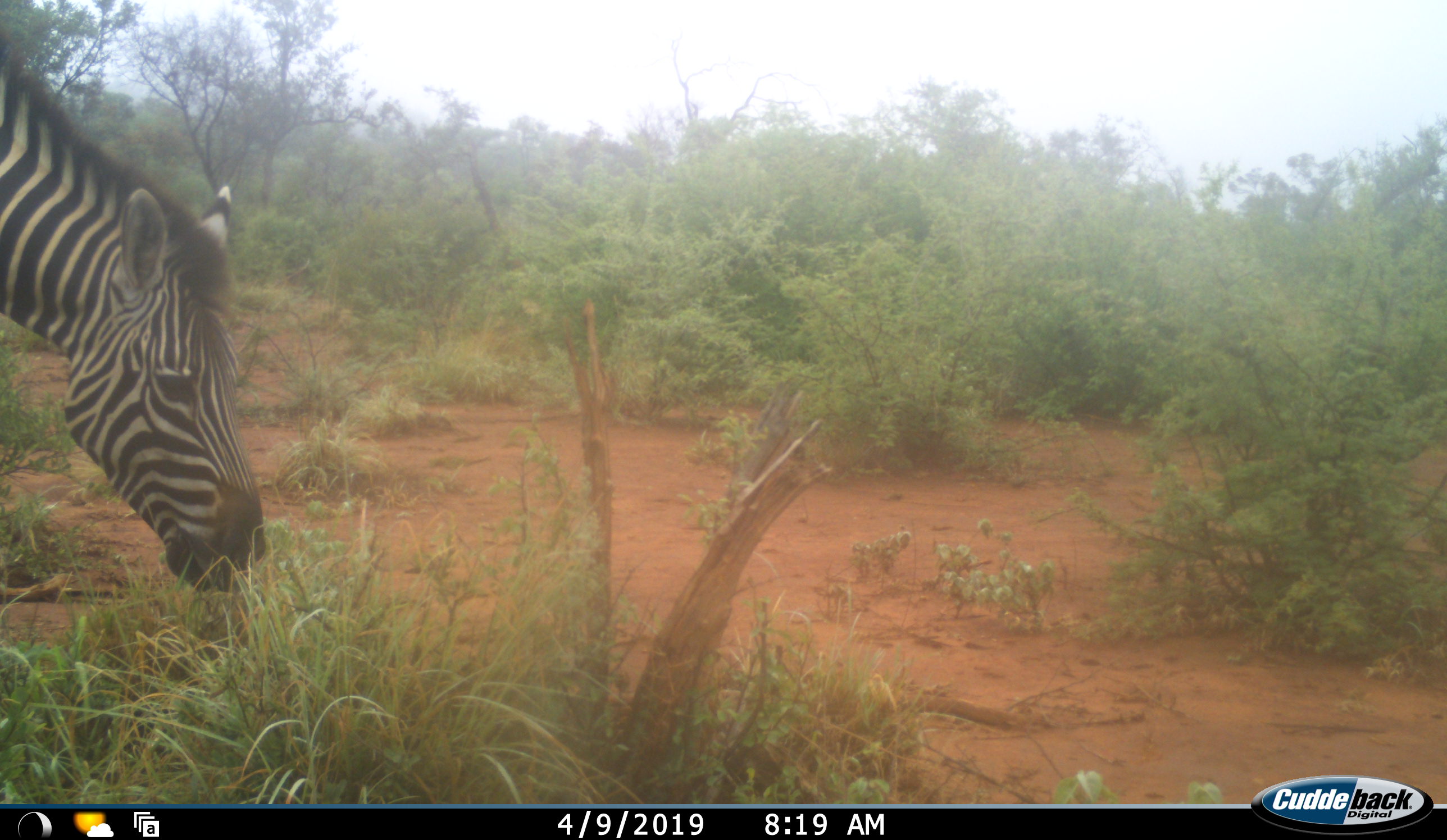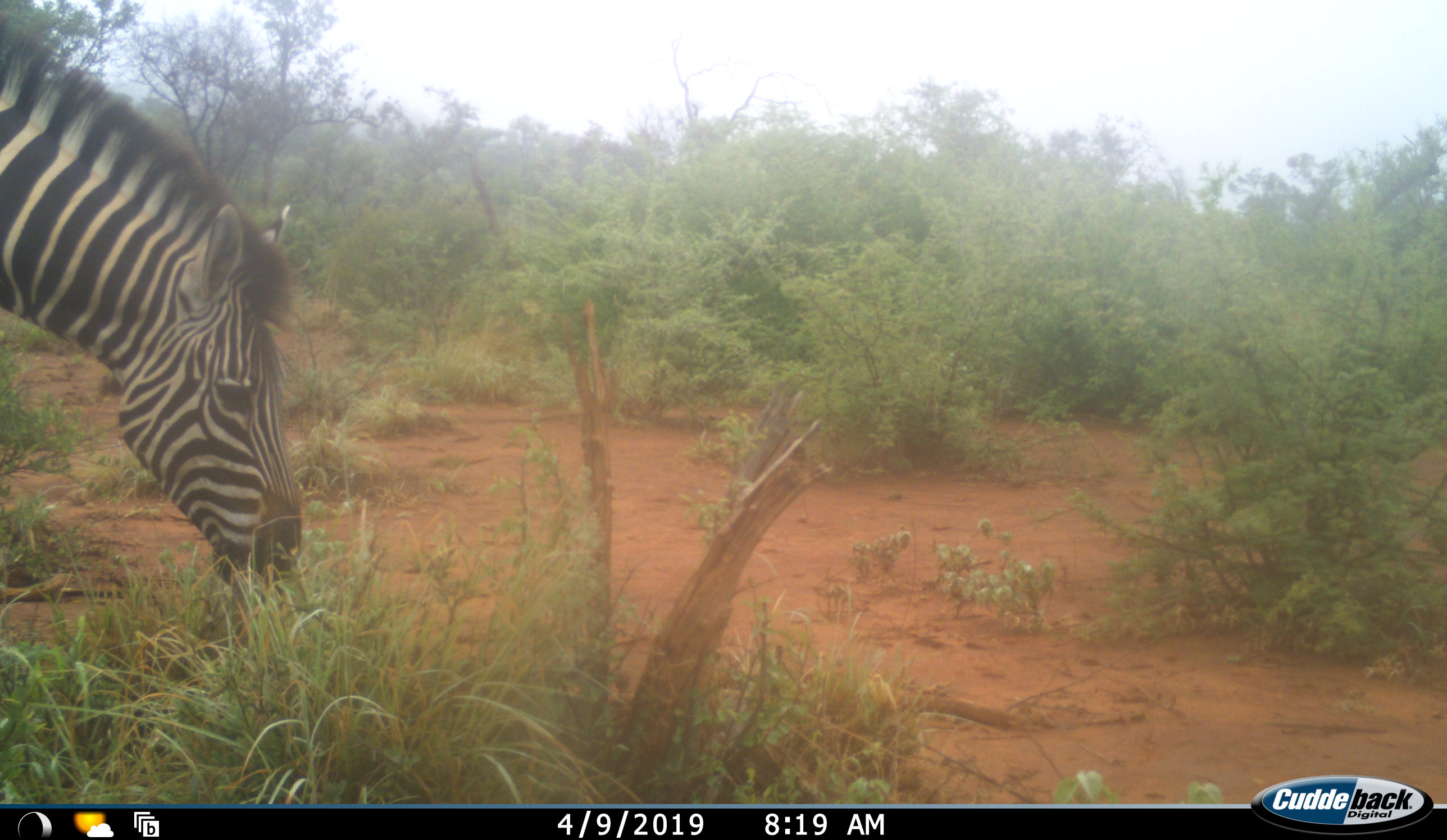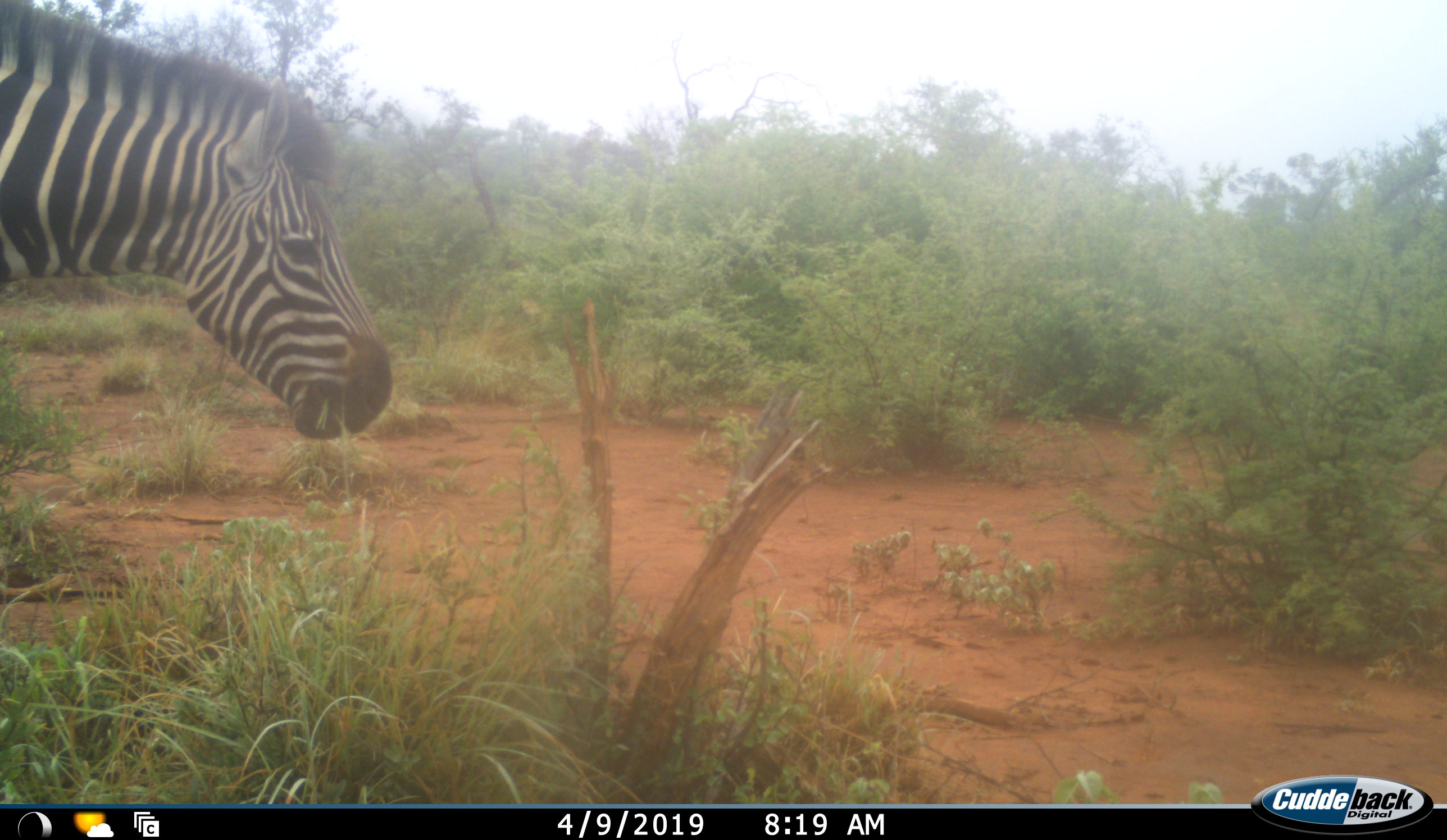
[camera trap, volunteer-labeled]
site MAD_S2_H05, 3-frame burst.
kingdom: Animalia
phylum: Chordata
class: Mammalia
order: Perissodactyla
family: Equidae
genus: Equus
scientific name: Equus quagga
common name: plains zebra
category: zebraplains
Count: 1.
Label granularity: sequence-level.